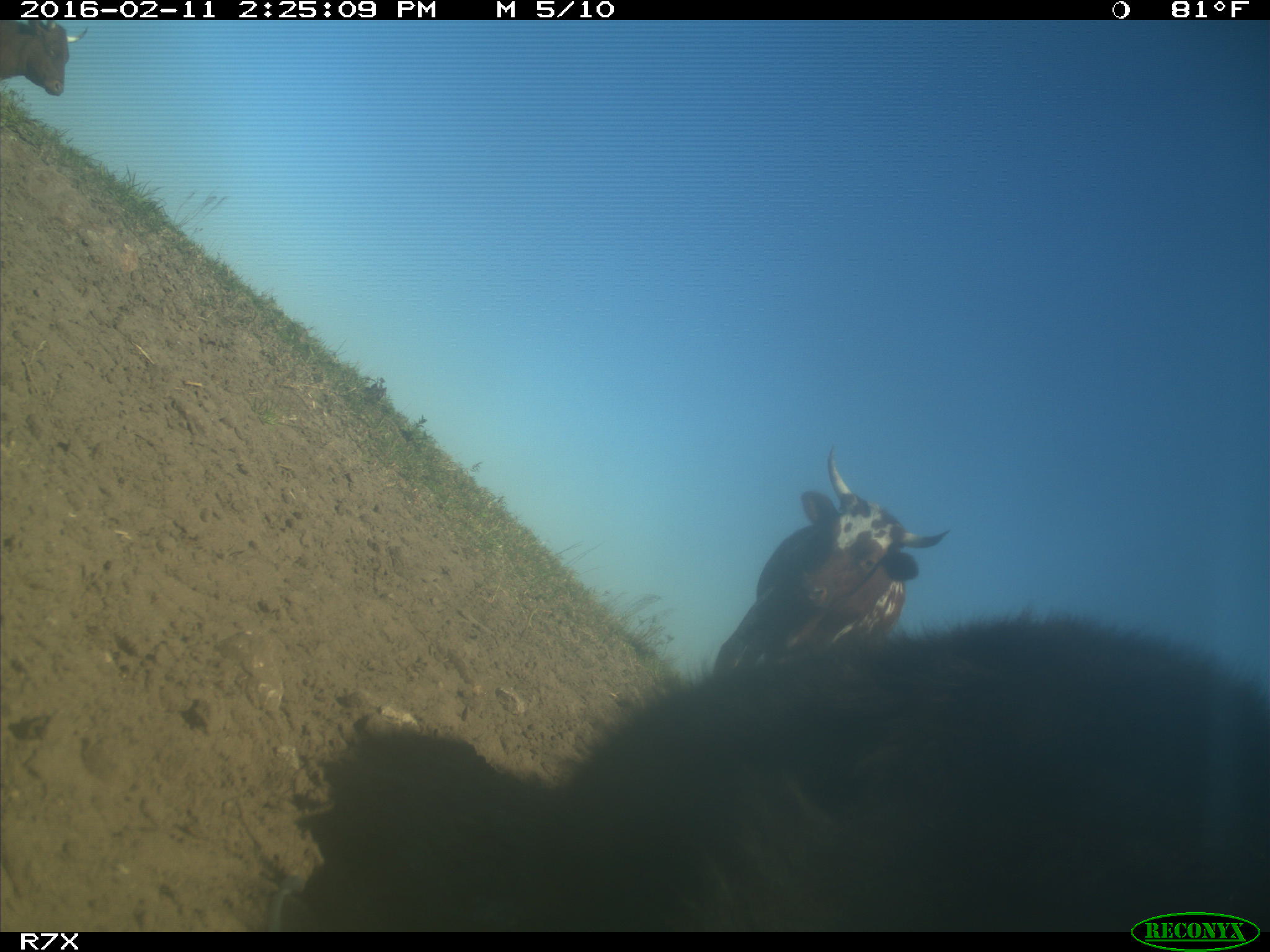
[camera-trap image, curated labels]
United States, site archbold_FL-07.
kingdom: Animalia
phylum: Chordata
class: Mammalia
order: Artiodactyla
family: Bovidae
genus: Bos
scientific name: Bos taurus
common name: domestic cow